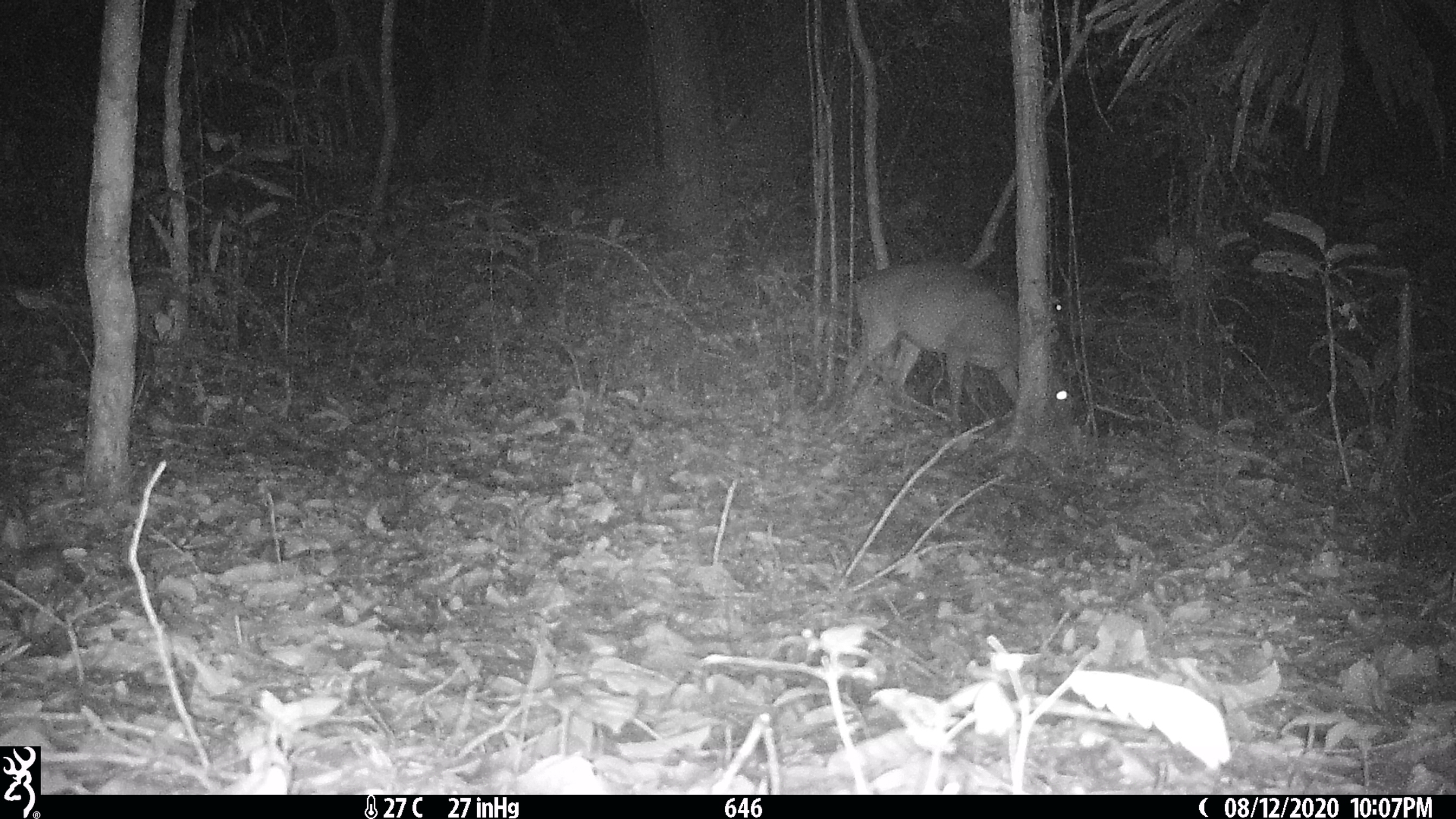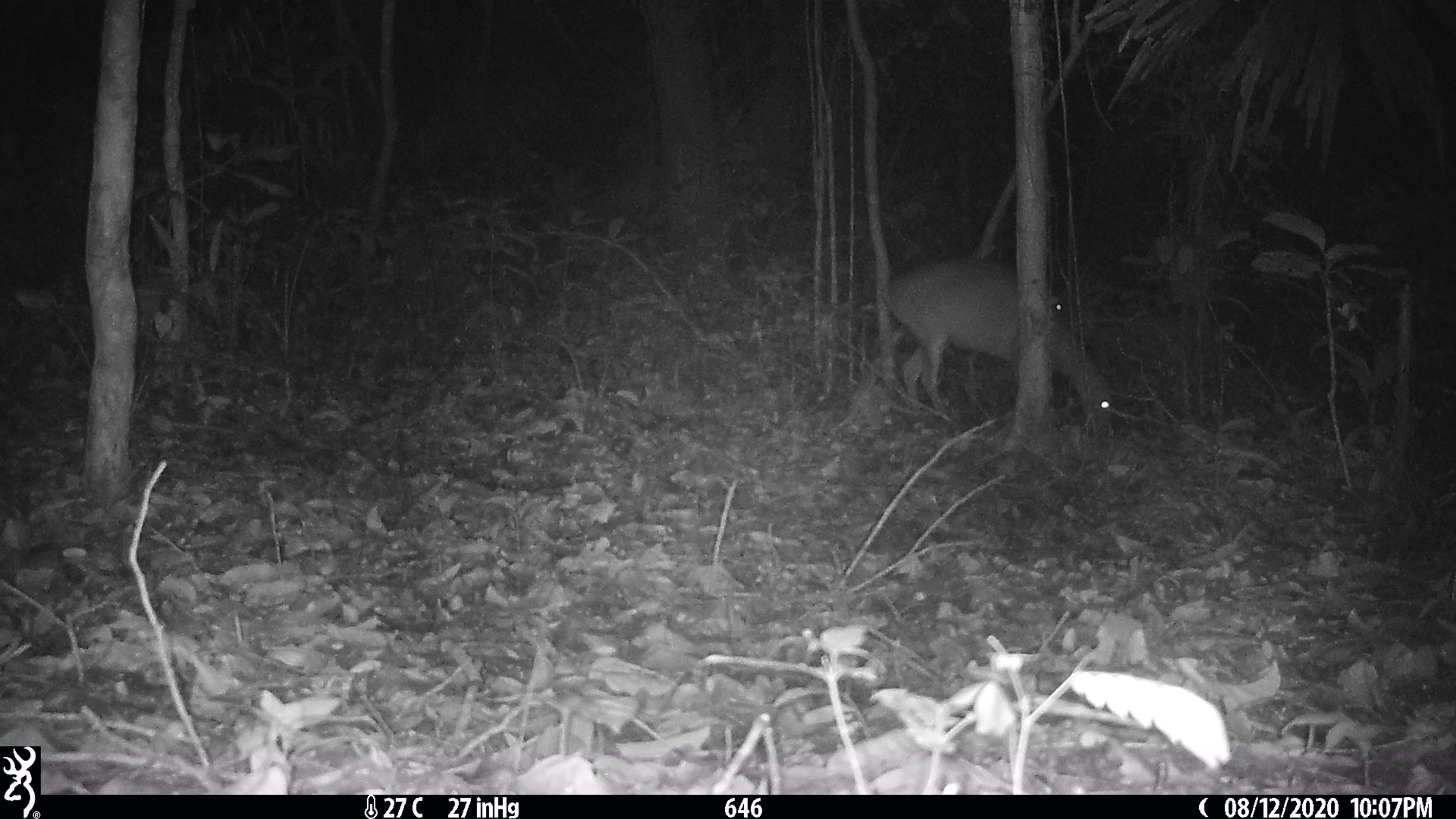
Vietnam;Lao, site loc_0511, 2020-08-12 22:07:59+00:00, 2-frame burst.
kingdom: Animalia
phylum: Chordata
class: Mammalia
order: Artiodactyla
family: Cervidae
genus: Muntiacus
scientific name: Muntiacus vuquangensis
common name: large-antlered muntjac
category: large antlered muntjac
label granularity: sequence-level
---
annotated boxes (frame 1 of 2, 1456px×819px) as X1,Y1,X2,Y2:
large antlered muntjac: 837,255,1070,434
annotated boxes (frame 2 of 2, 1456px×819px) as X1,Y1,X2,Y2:
large antlered muntjac: 880,254,1113,430